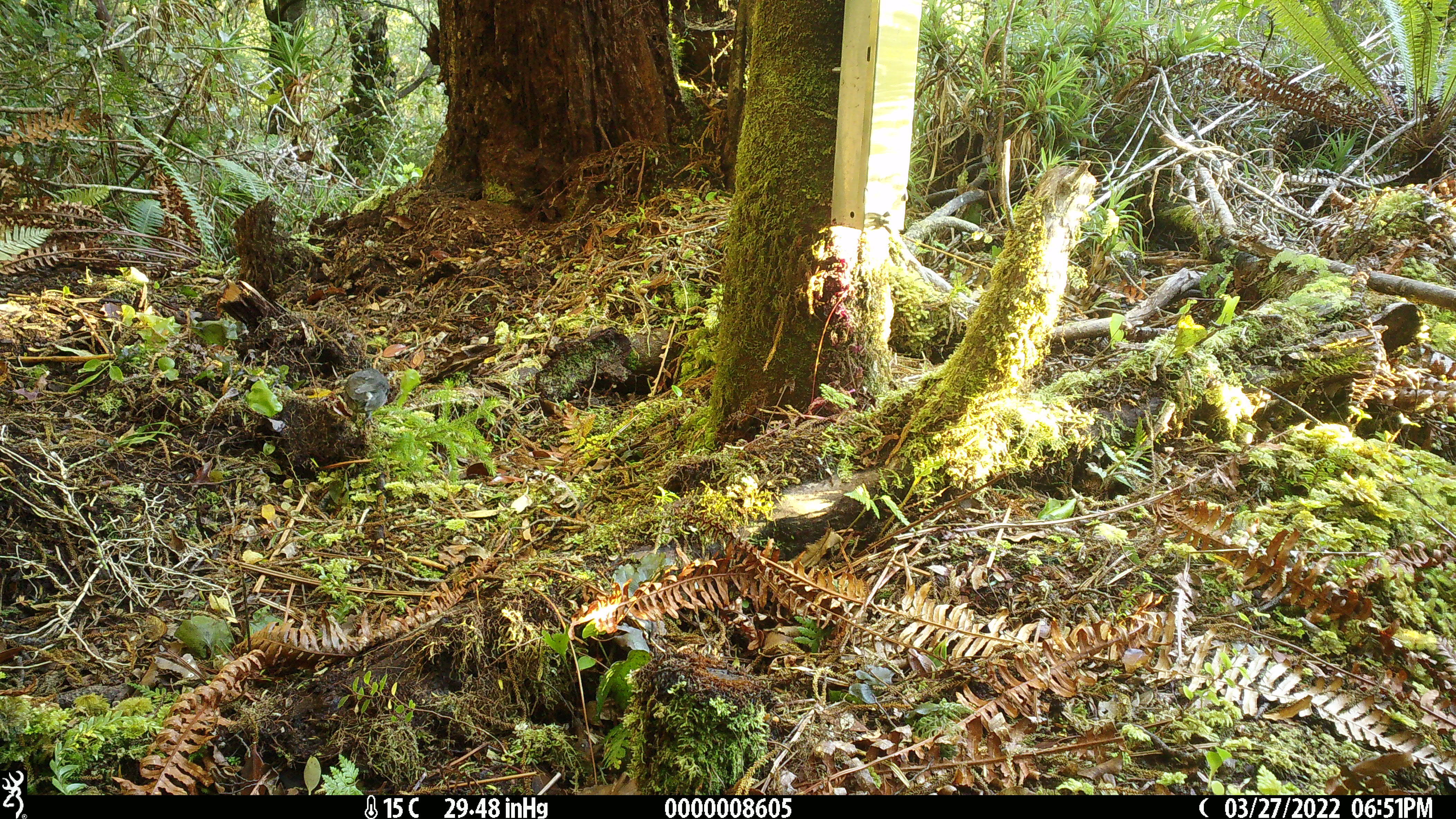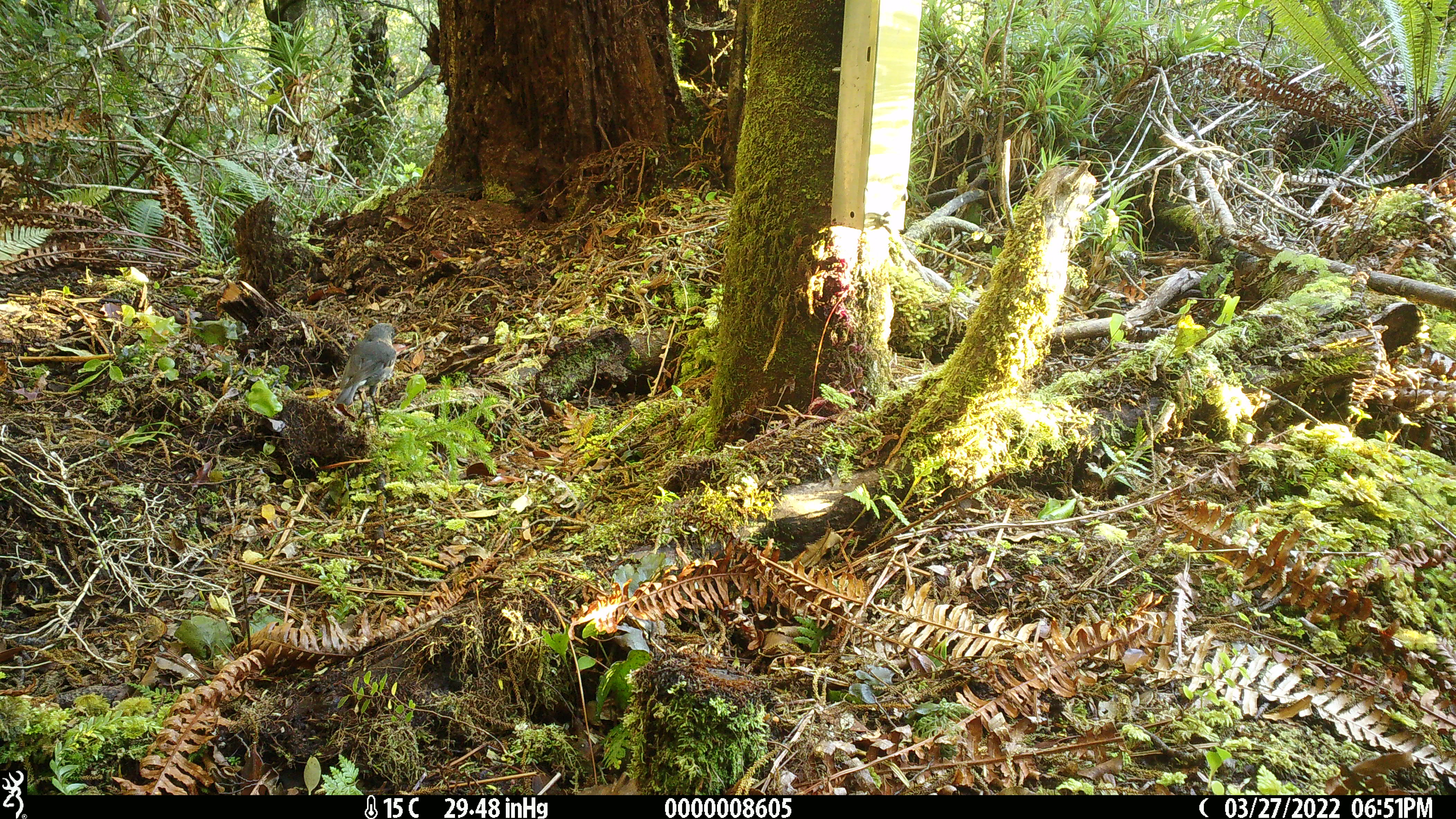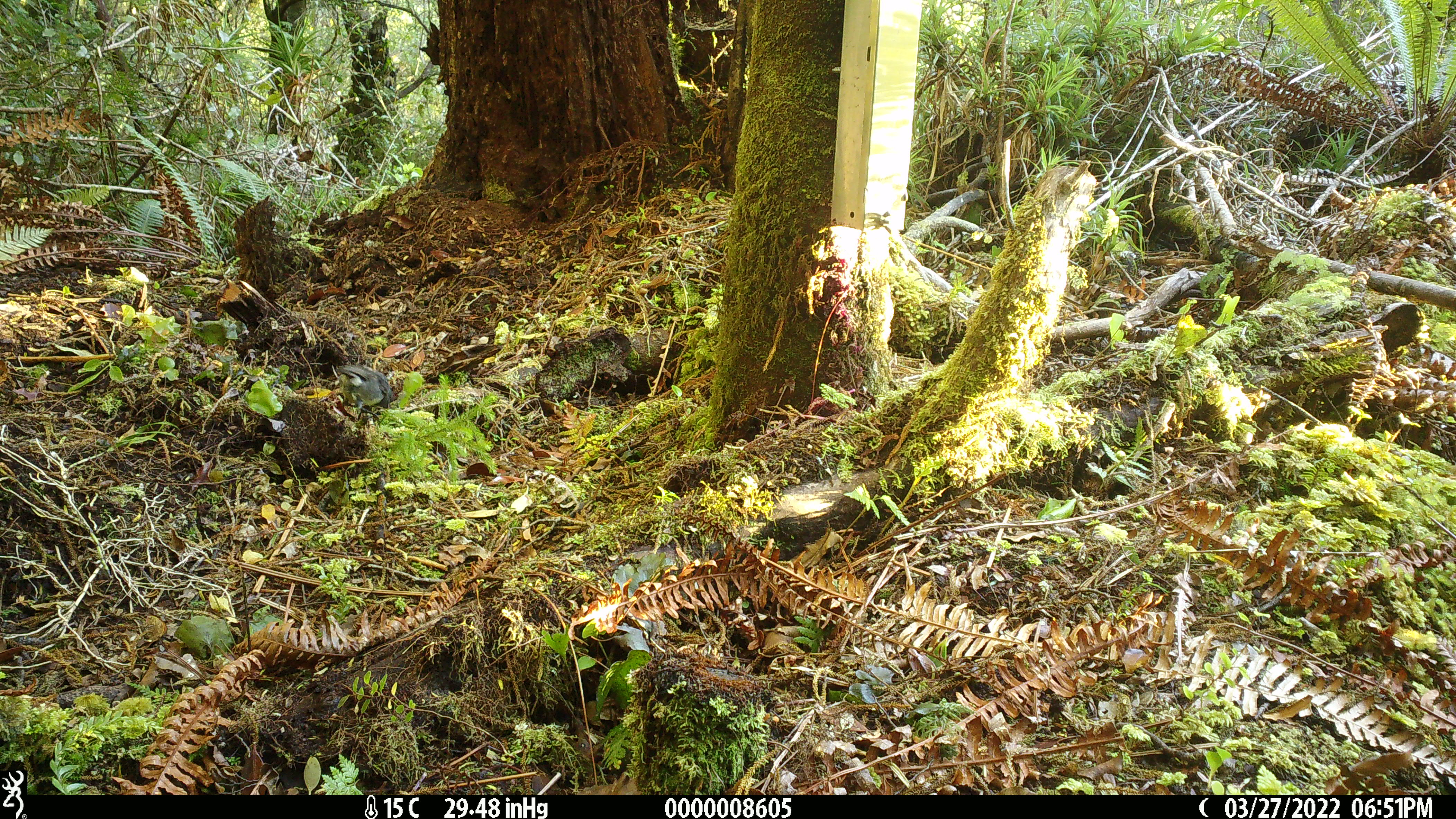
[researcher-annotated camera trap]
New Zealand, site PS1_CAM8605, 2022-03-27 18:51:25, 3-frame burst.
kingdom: Animalia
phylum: Chordata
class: Aves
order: Passeriformes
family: Petroicidae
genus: Petroica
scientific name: Petroica australis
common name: new zealand robin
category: robin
Robin (new zealand robin) (Petroica australis).